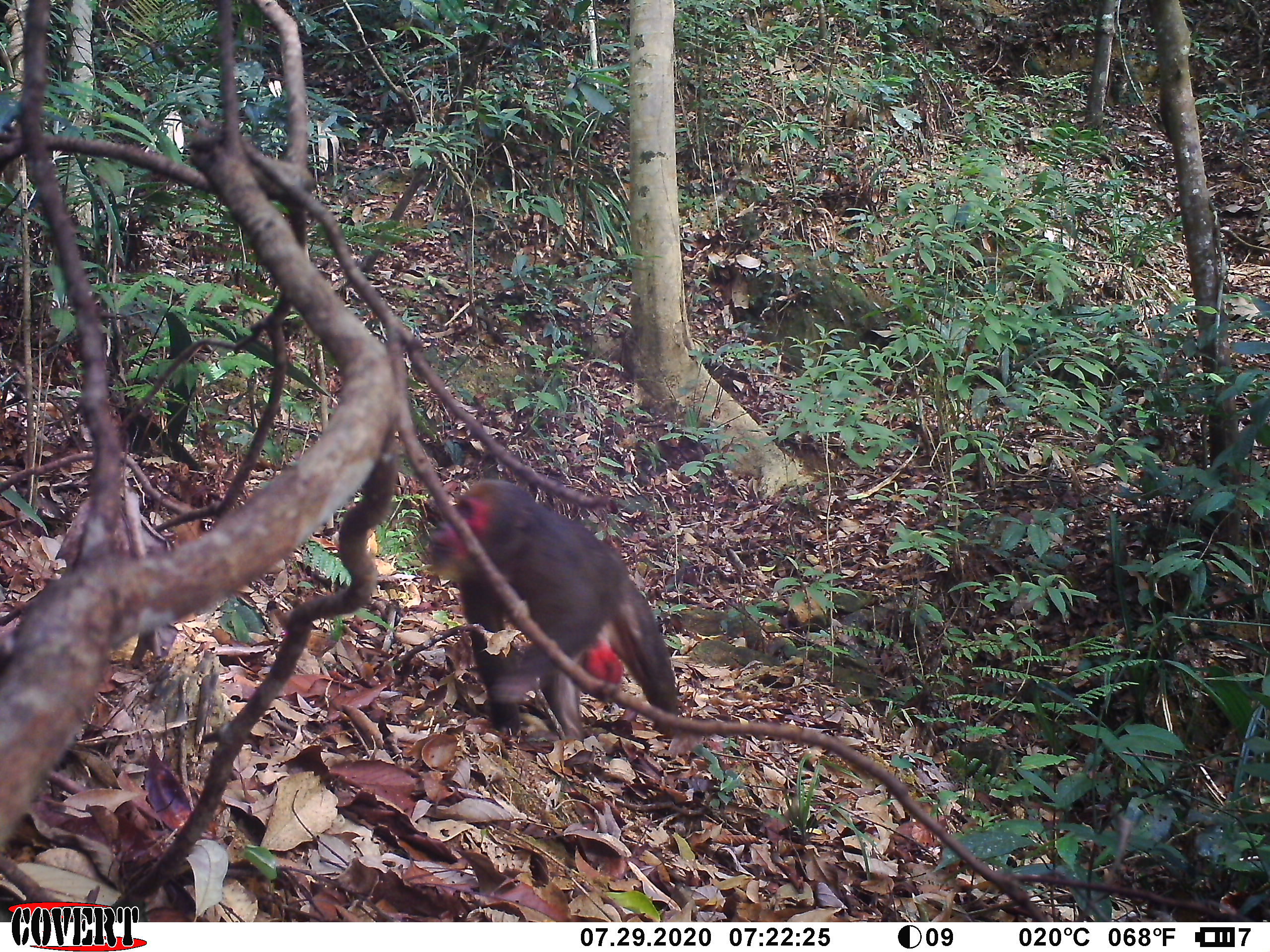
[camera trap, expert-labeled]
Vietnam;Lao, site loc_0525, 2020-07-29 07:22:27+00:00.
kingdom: Animalia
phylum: Chordata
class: Mammalia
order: Primates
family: Cercopithecidae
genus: Macaca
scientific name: Macaca arctoides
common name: stump-tailed macaque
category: stump tailed macaque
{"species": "stump tailed macaque (stump-tailed macaque) (Macaca arctoides)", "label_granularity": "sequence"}